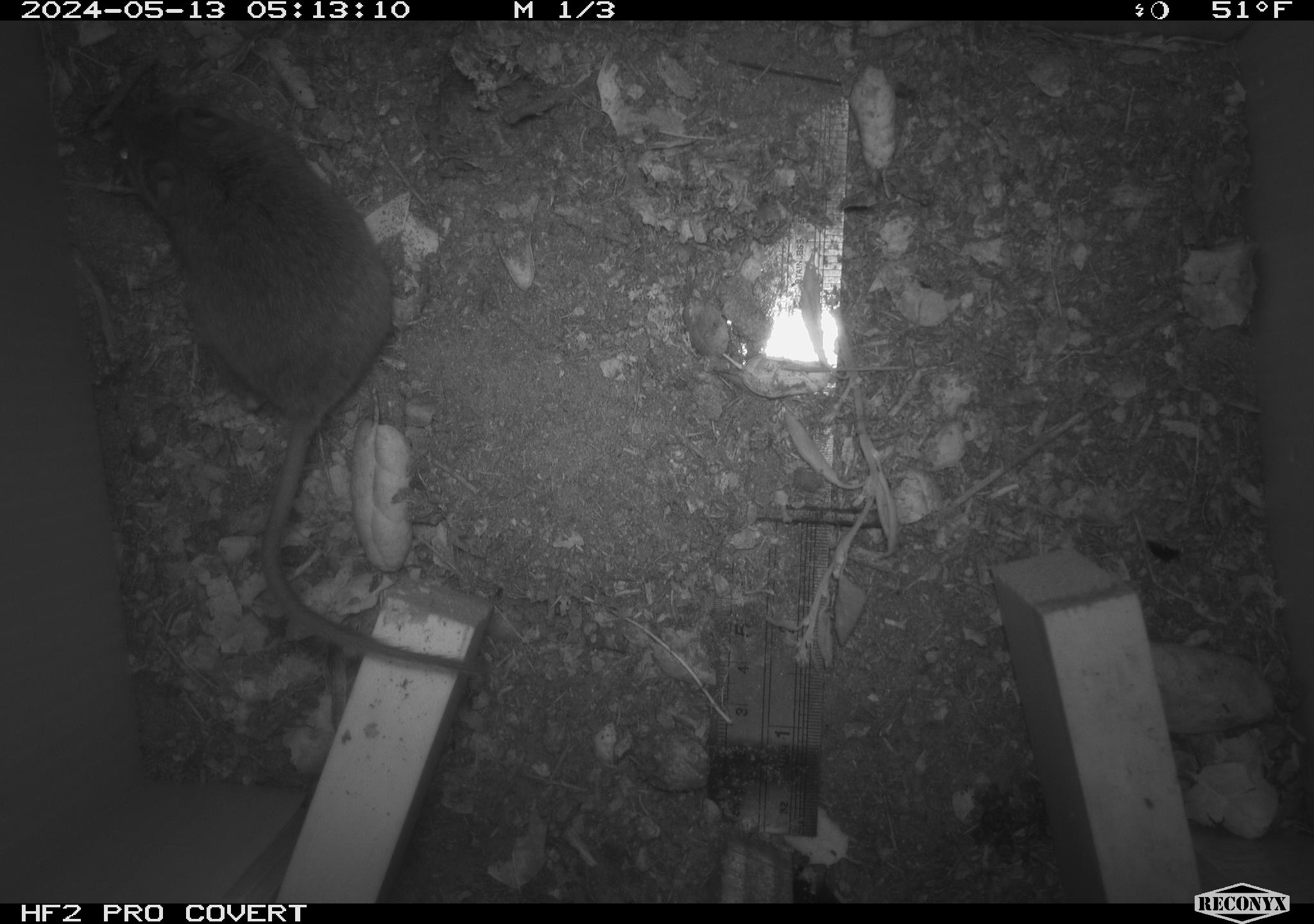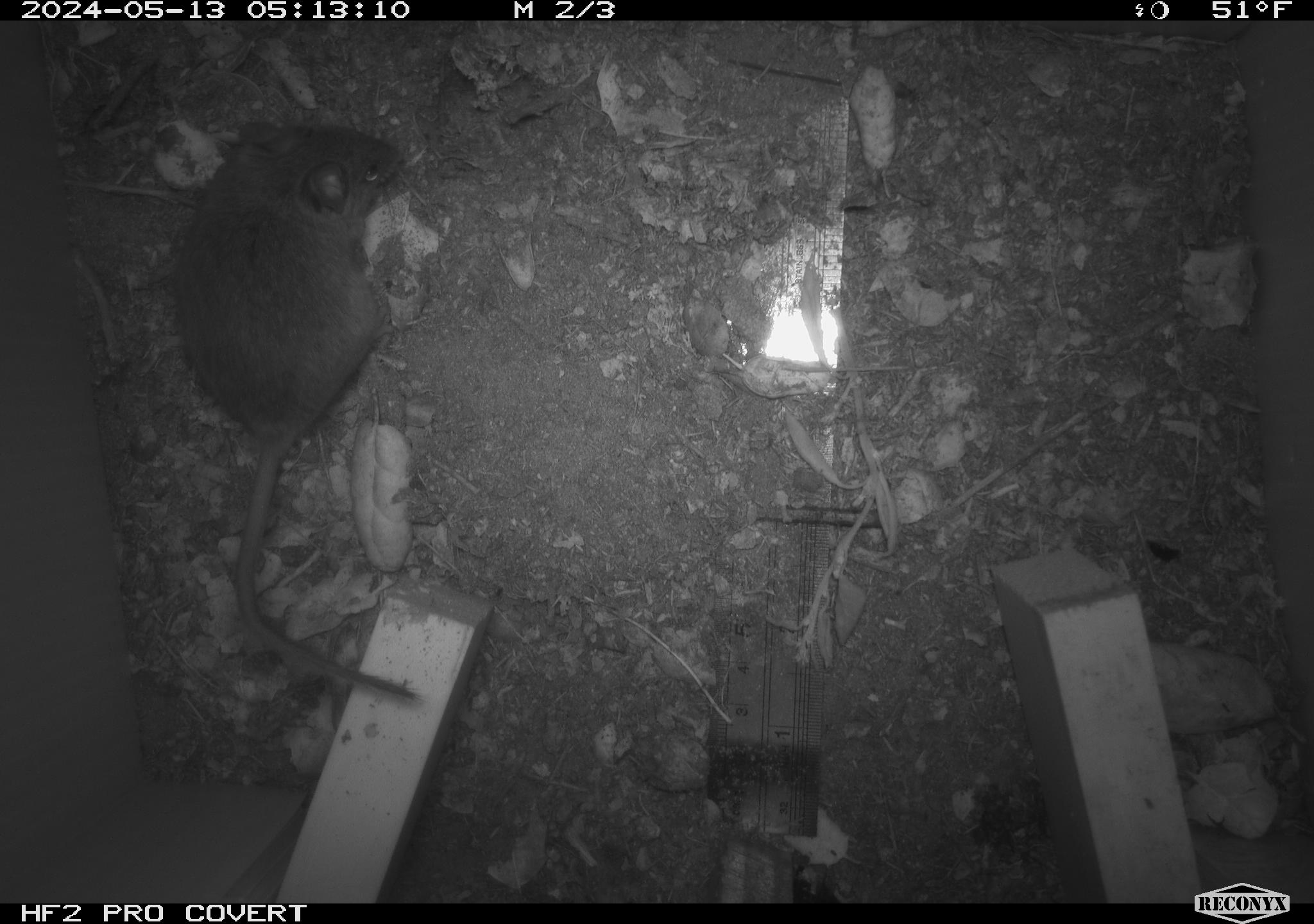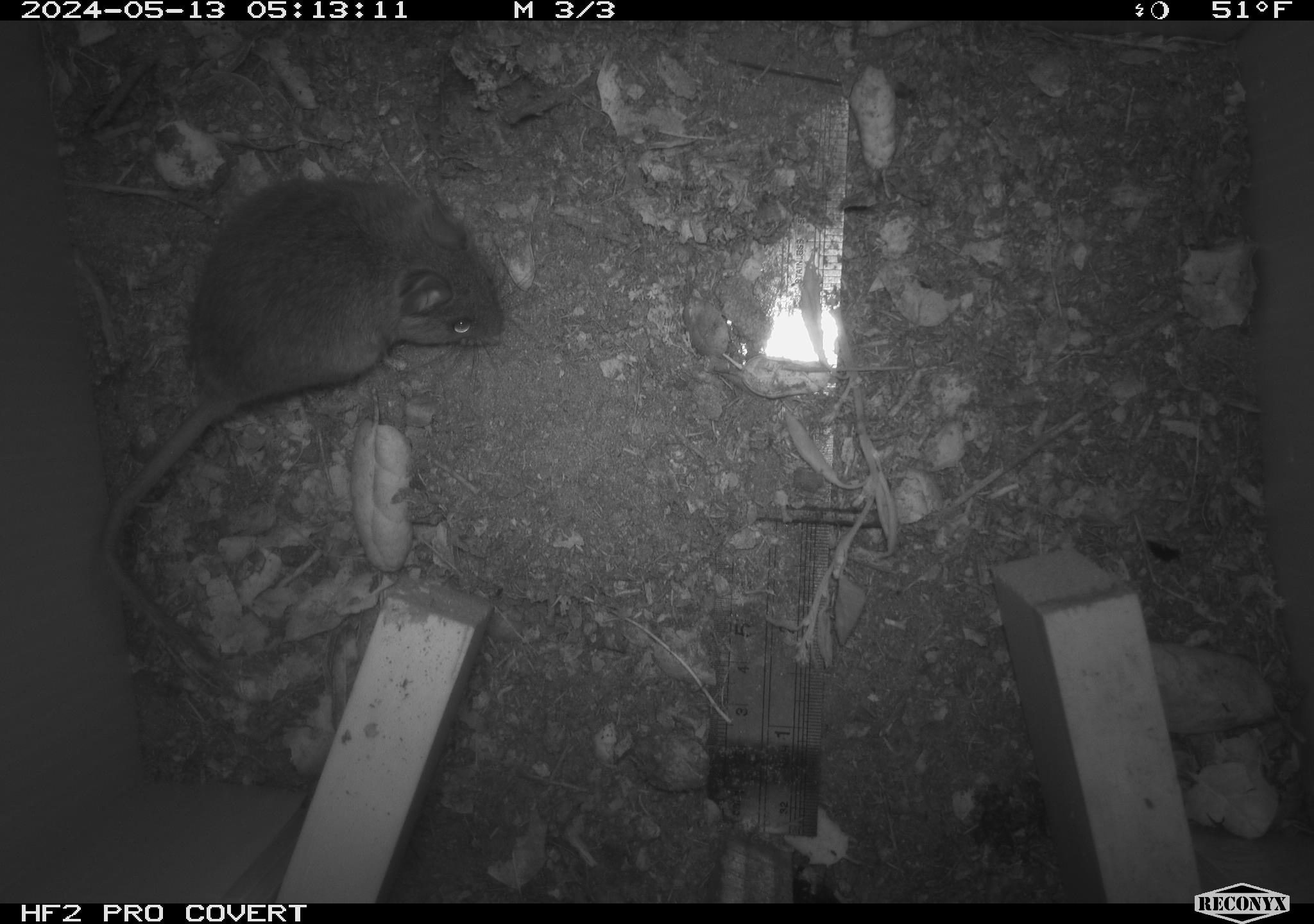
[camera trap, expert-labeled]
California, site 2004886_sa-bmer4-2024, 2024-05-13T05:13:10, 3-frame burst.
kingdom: Animalia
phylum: Chordata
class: Mammalia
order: Rodentia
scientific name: Rodentia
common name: mouse species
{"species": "mouse species (Rodentia)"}